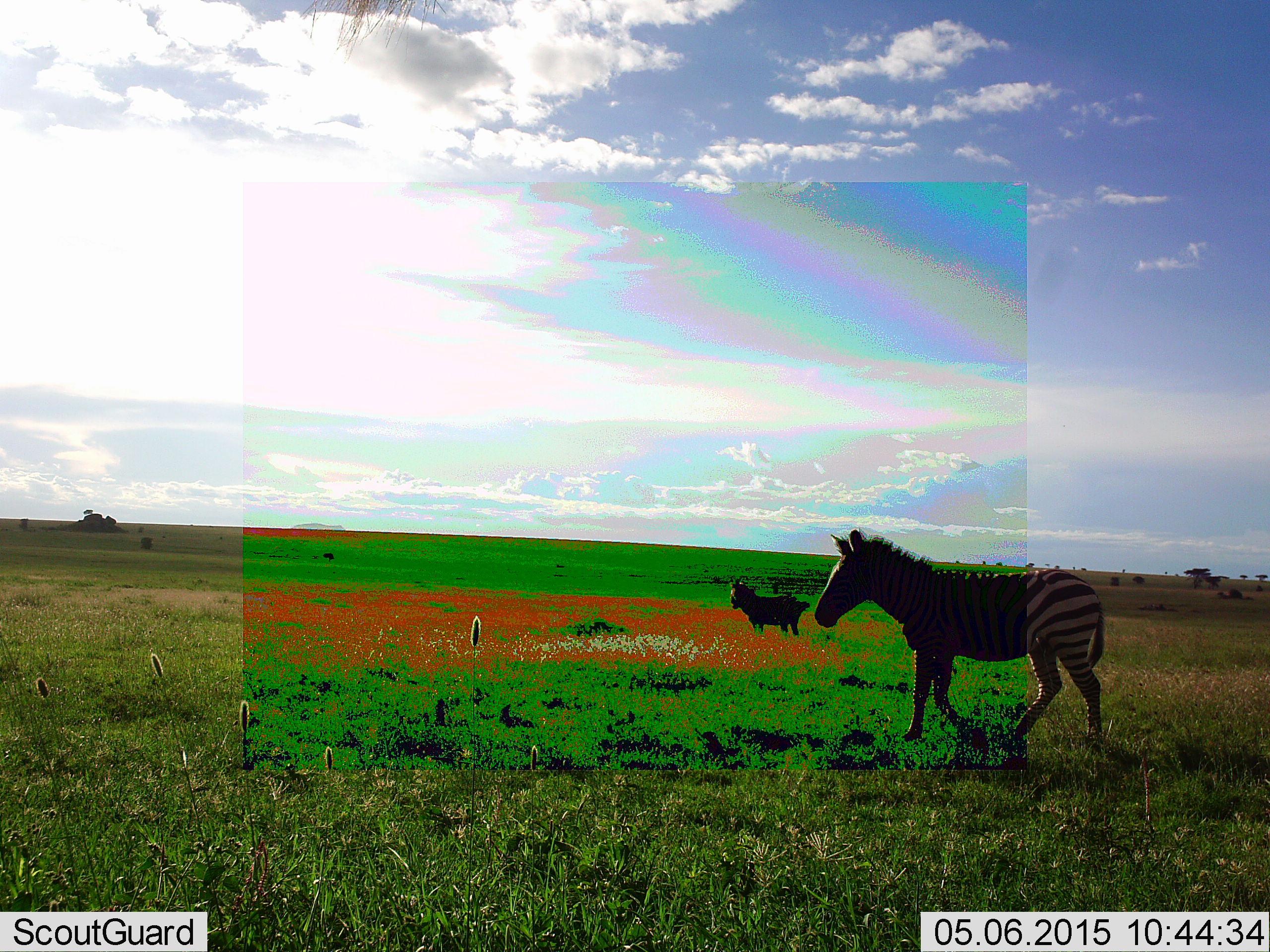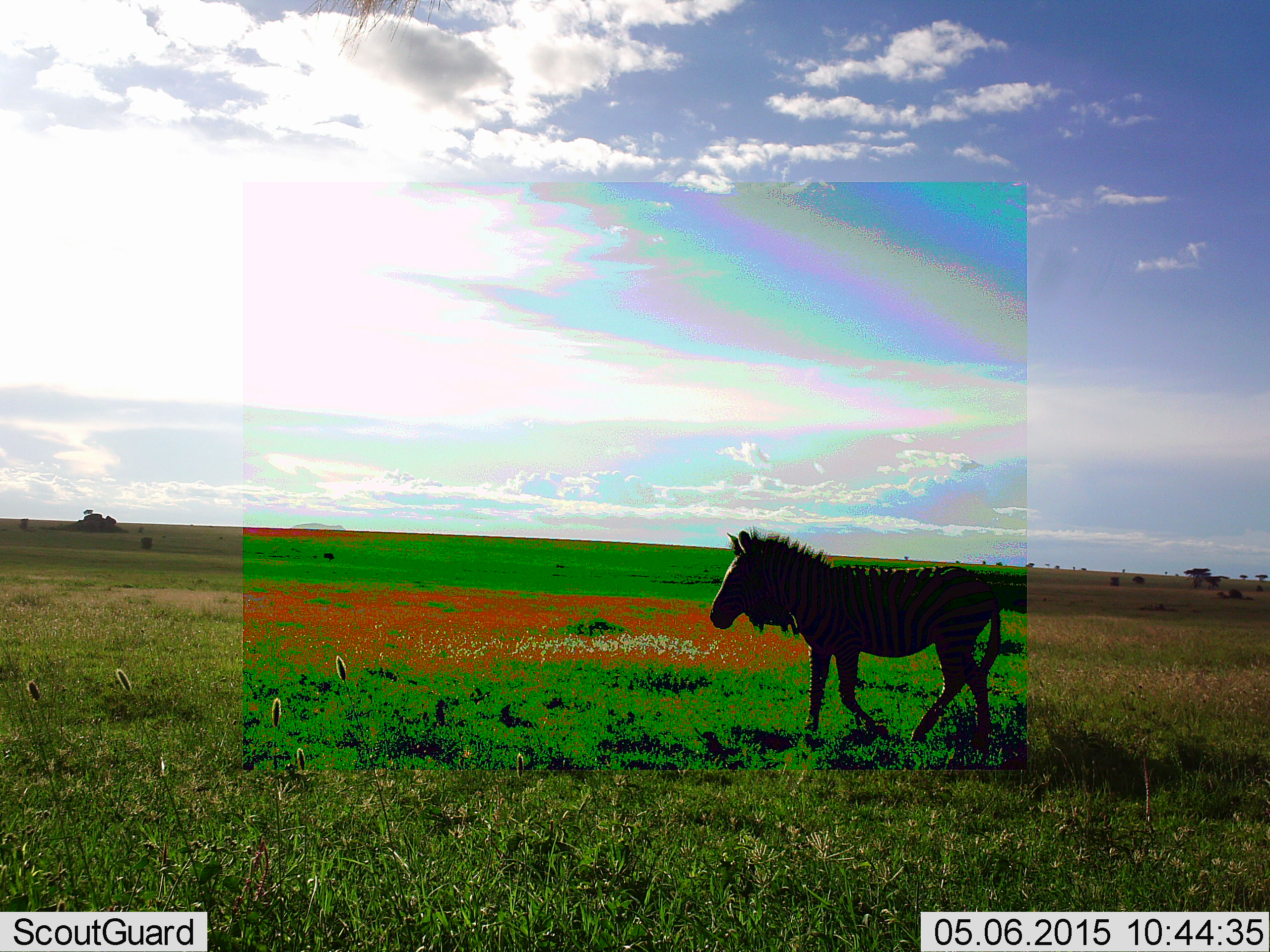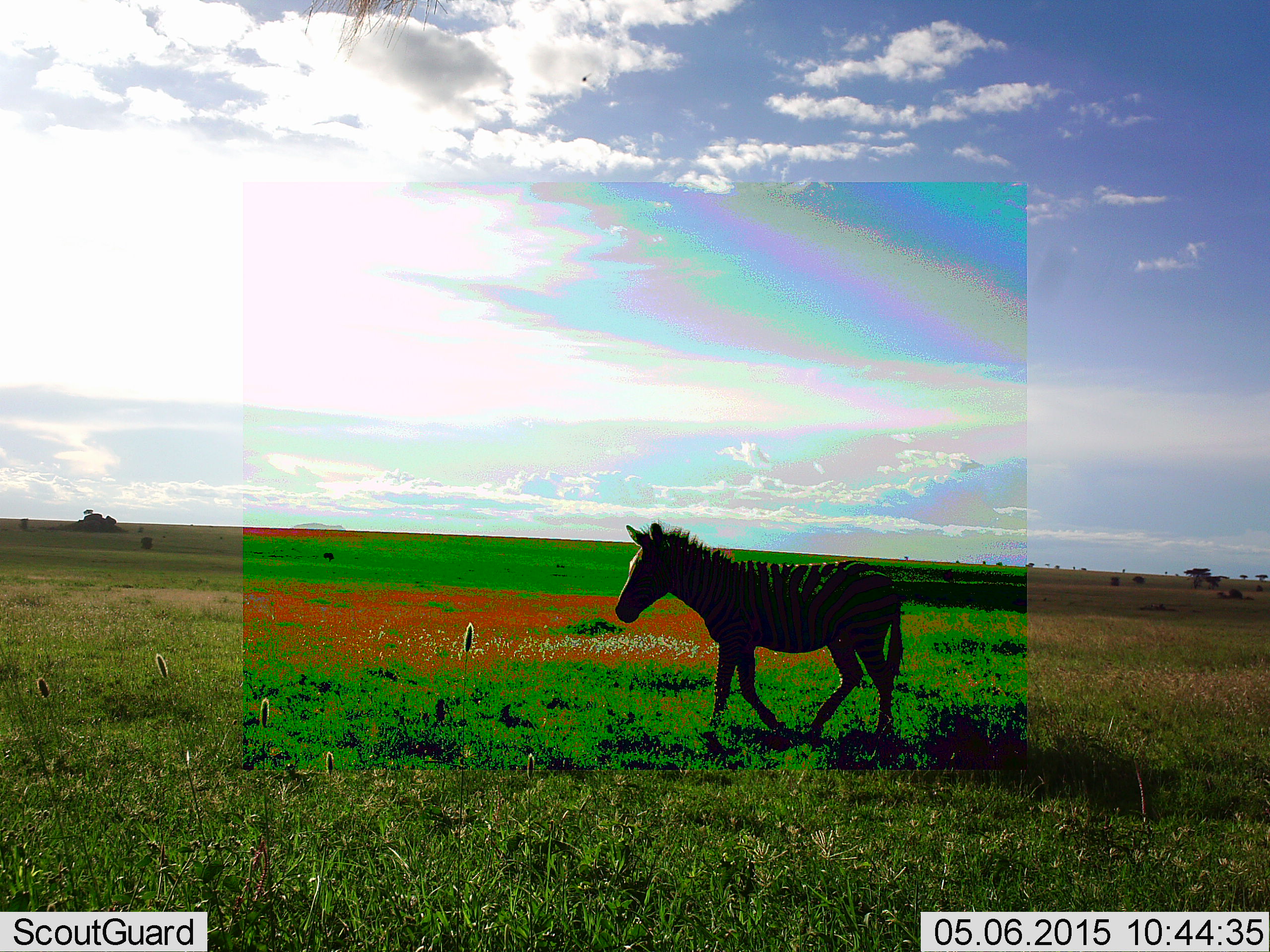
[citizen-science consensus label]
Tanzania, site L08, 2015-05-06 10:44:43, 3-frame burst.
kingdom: Animalia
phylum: Chordata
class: Mammalia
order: Perissodactyla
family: Equidae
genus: Equus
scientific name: Equus quagga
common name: plains zebra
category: zebra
Zebra (plains zebra) (Equus quagga), count 2. Behavior (volunteer vote fractions): standing 60%, resting 0%, moving 100%, interacting 0%. Young present (vote fraction): 0%. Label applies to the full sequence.